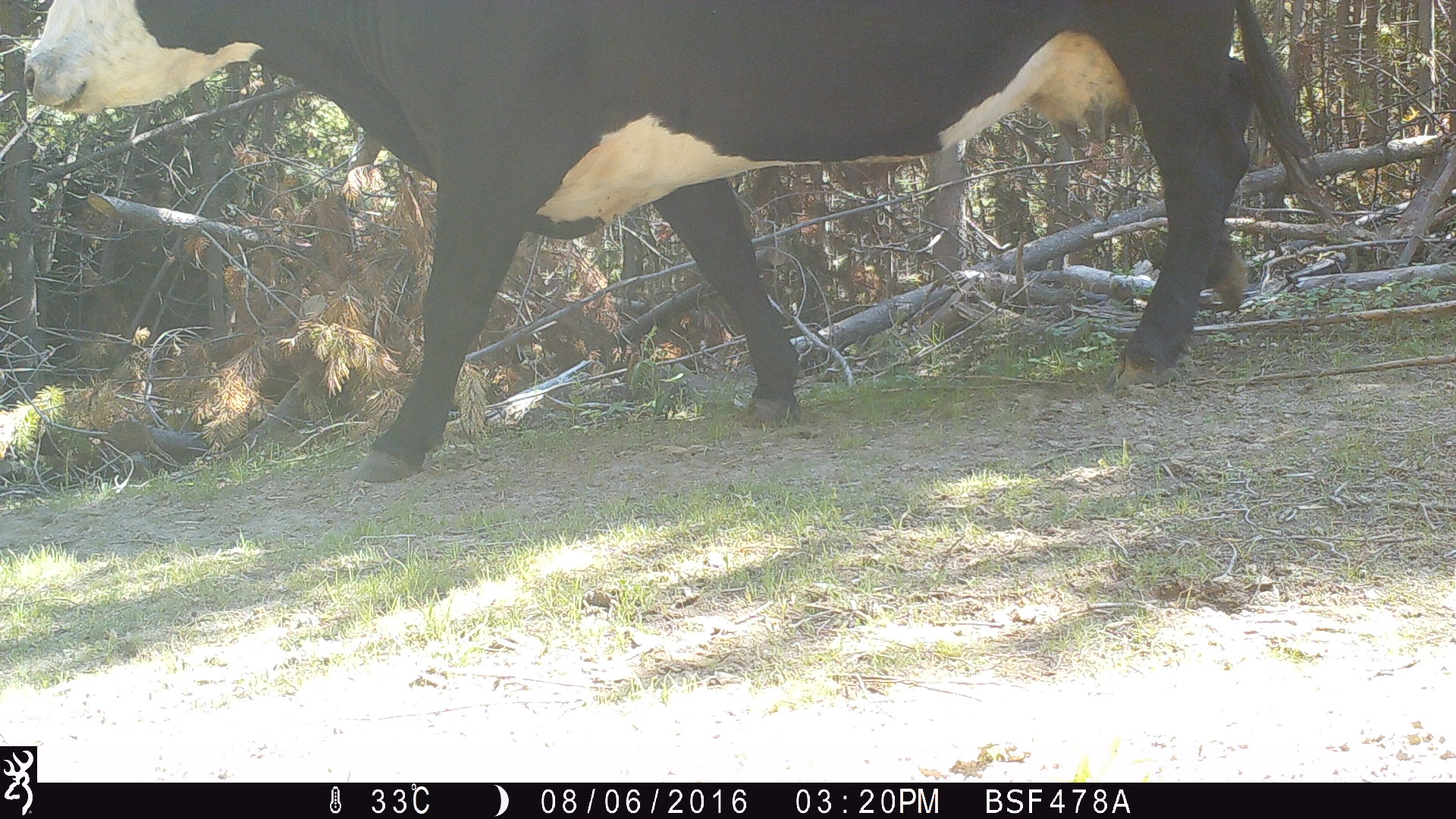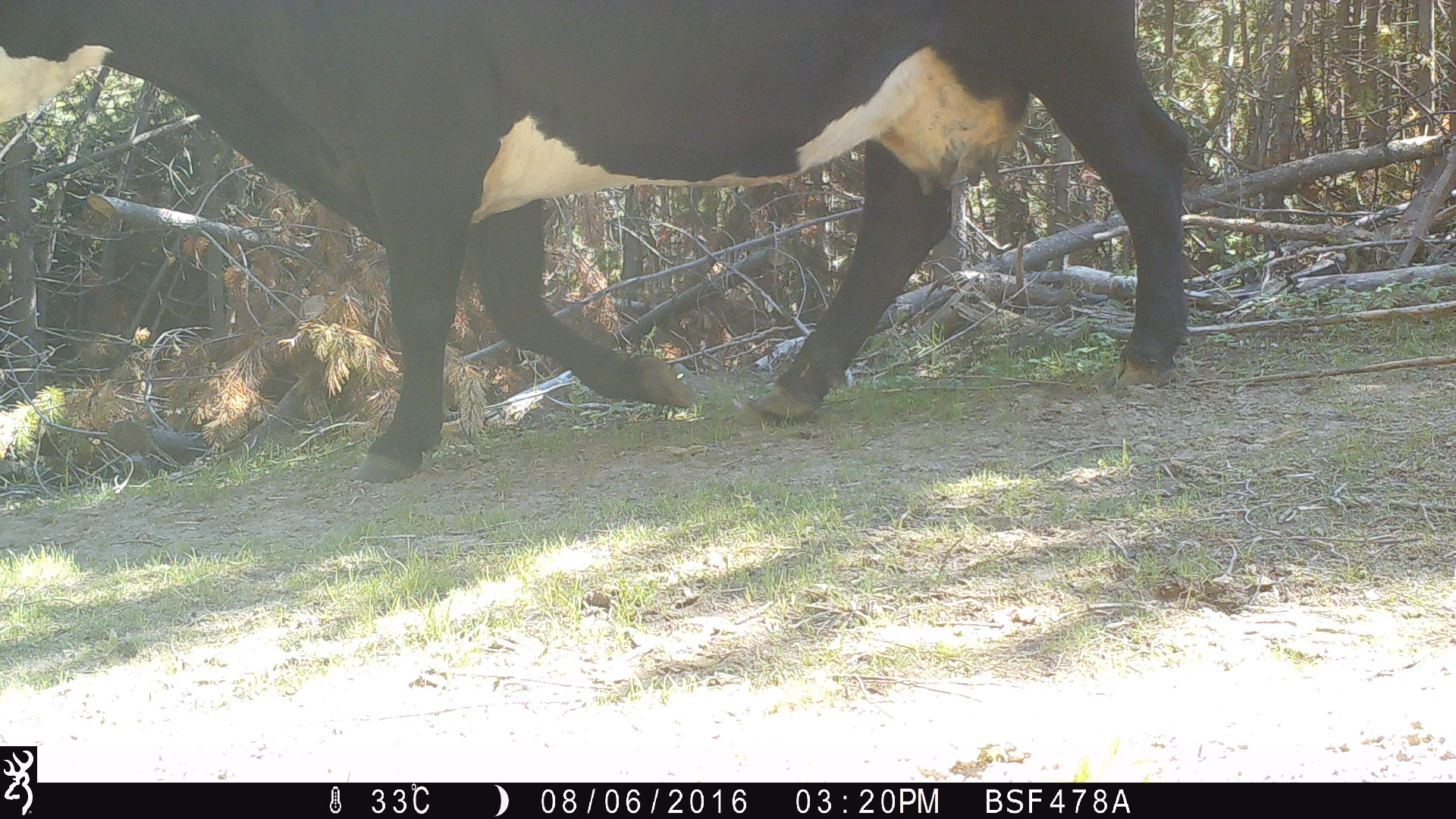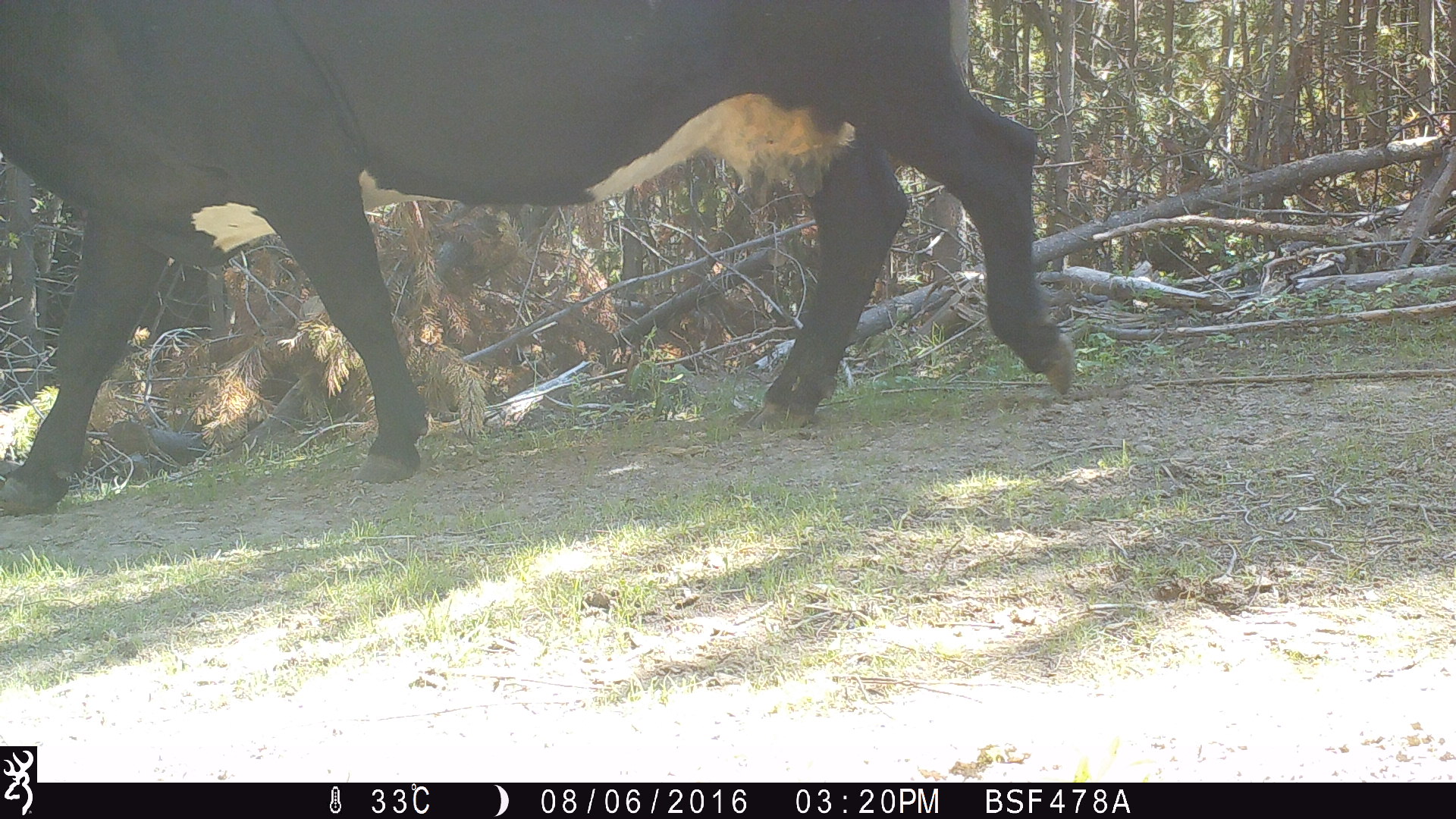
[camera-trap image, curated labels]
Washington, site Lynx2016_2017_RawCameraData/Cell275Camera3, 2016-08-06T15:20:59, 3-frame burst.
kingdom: Animalia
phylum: Chordata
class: Mammalia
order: Artiodactyla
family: Bovidae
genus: Bos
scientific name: Bos taurus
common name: domestic cattle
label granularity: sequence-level